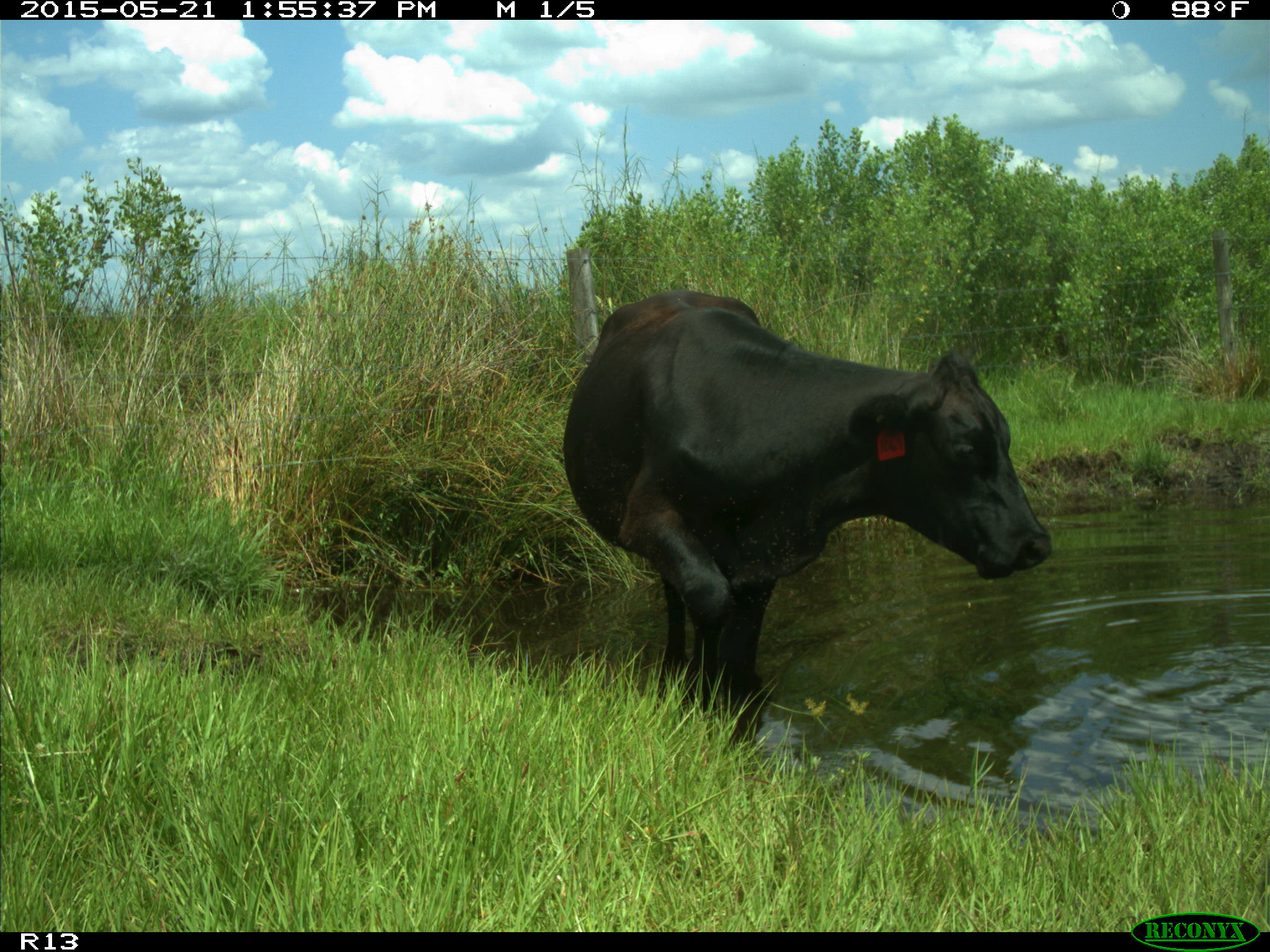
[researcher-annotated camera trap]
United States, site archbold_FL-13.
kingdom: Animalia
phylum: Chordata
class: Mammalia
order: Artiodactyla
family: Bovidae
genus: Bos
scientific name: Bos taurus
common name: domestic cow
Bos taurus (domestic cow).